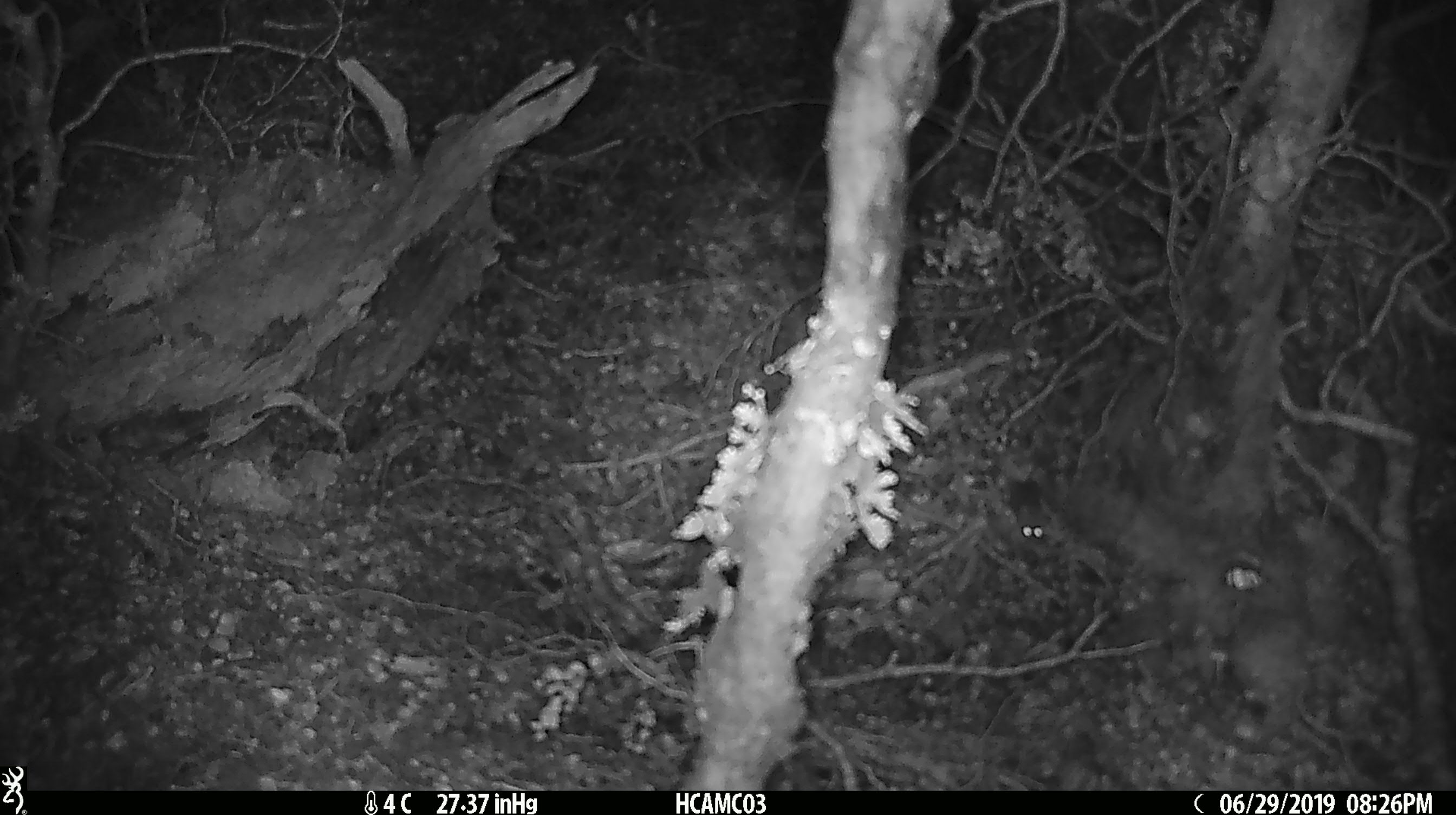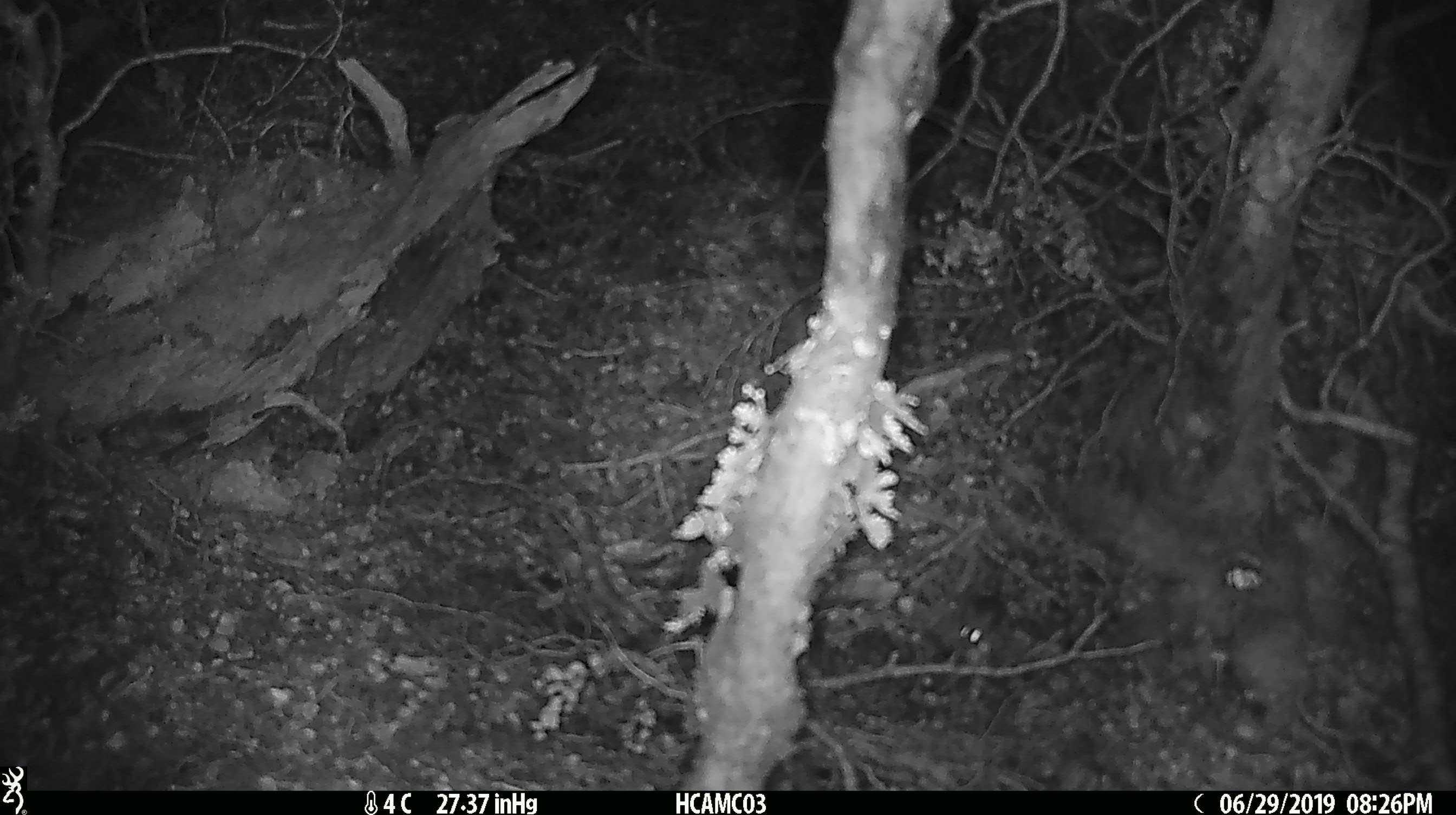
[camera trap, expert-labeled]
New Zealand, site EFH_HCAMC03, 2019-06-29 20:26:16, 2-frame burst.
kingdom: Animalia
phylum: Chordata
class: Mammalia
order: Rodentia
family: Muridae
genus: Mus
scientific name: Mus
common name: mouse